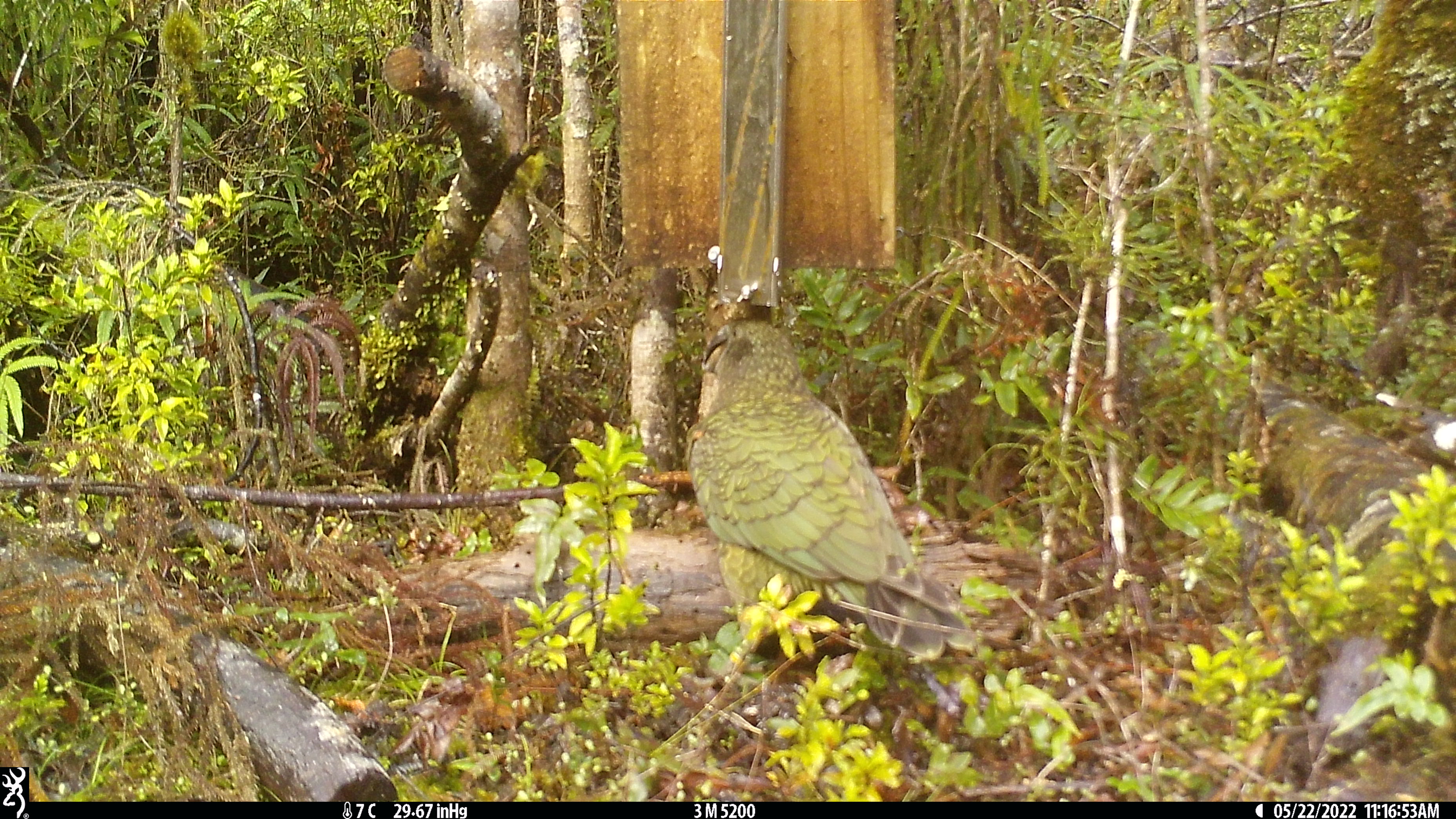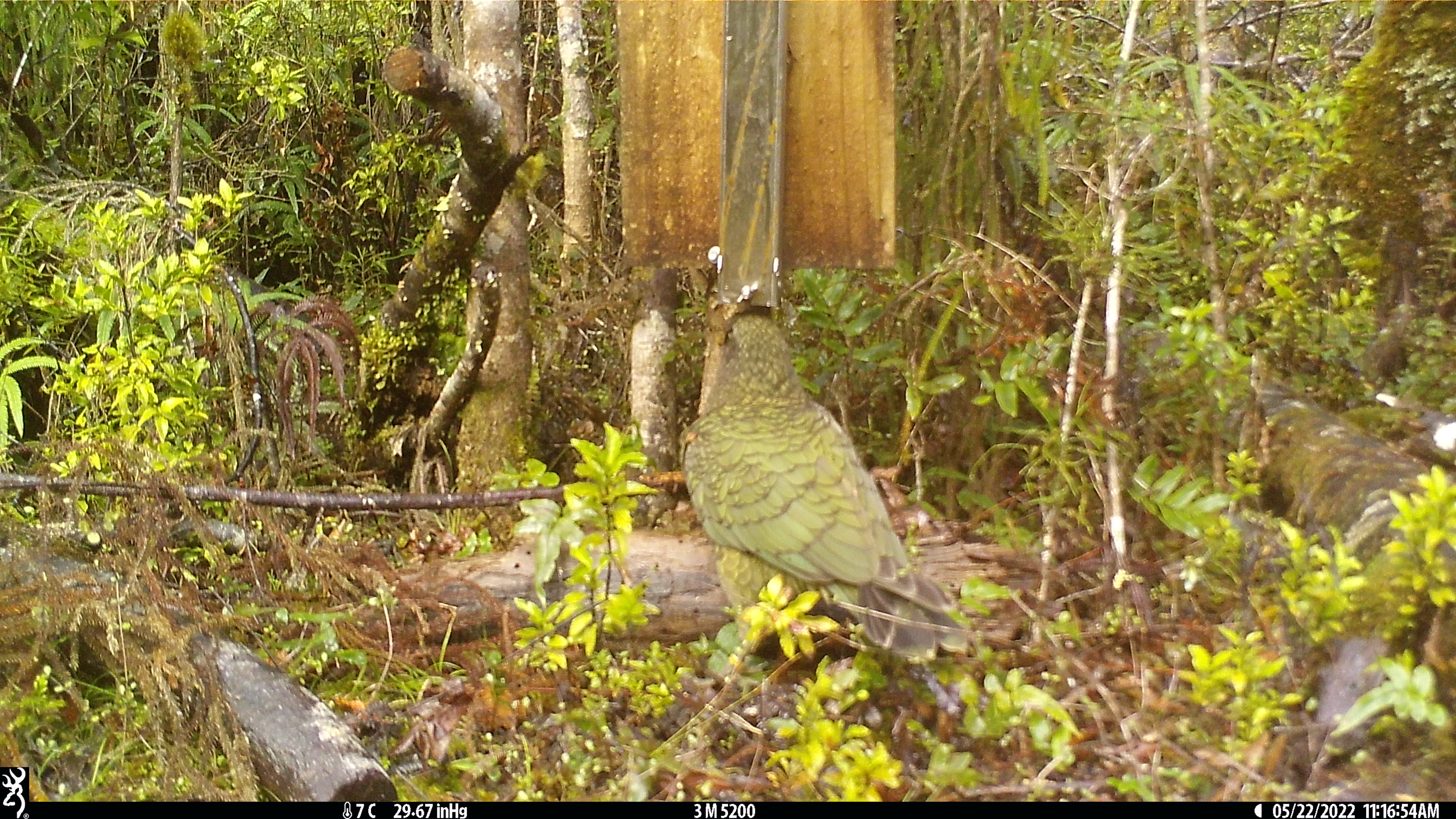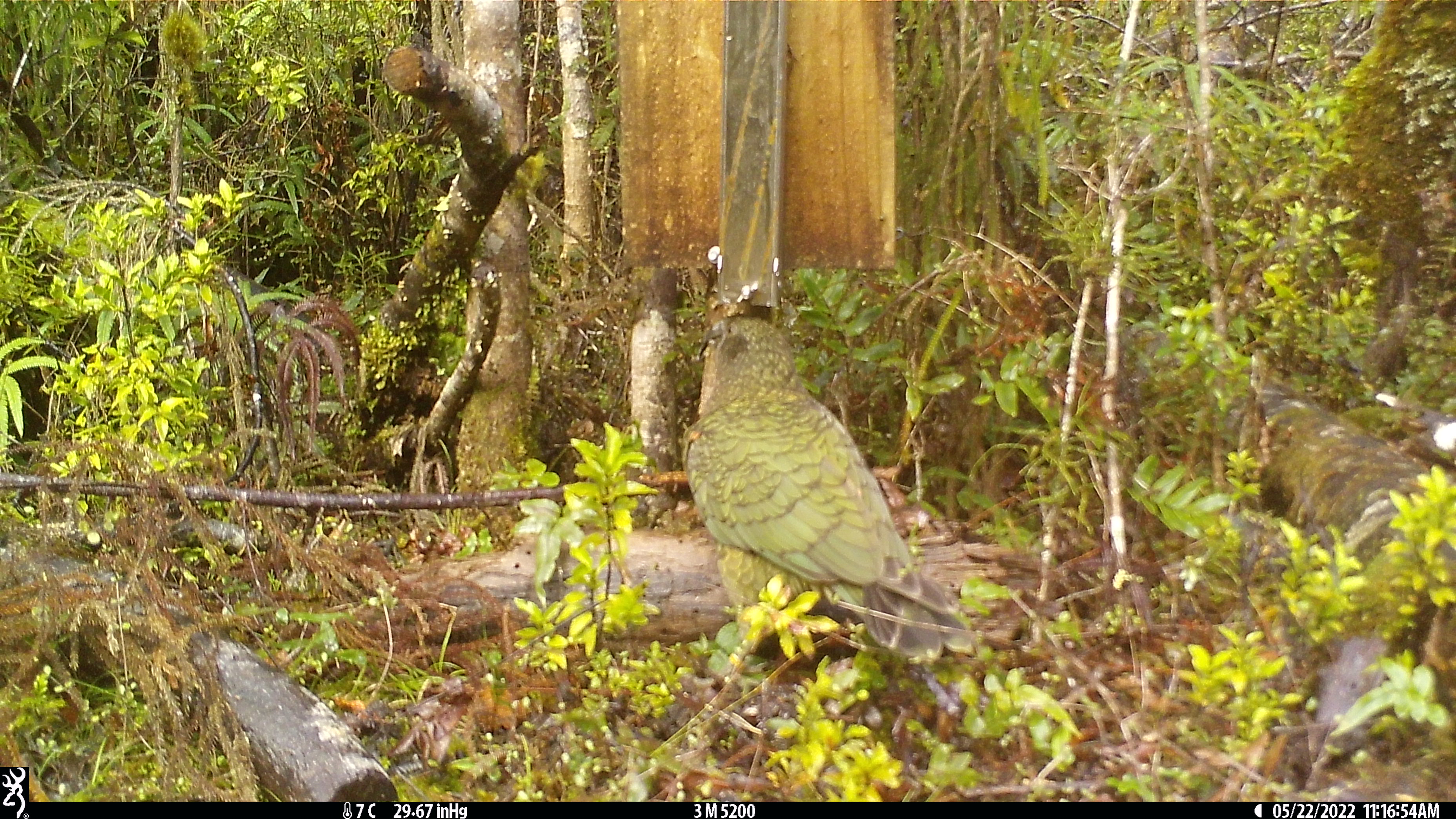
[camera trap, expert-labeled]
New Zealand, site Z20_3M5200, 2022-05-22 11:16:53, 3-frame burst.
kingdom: Animalia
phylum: Chordata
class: Aves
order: Psittaciformes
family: Strigopidae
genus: Nestor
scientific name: Nestor notabilis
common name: kea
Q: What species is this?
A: Kea (Nestor notabilis).